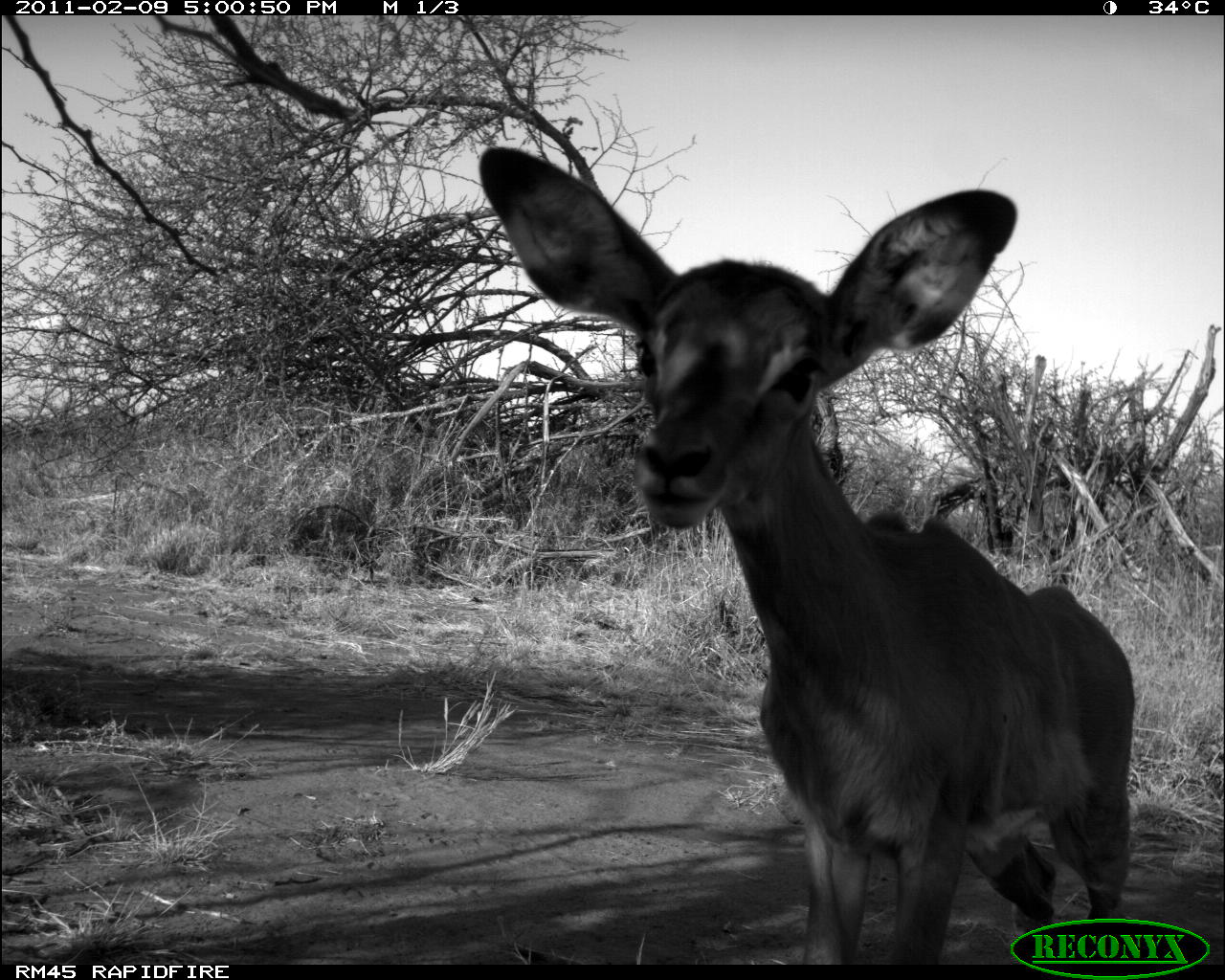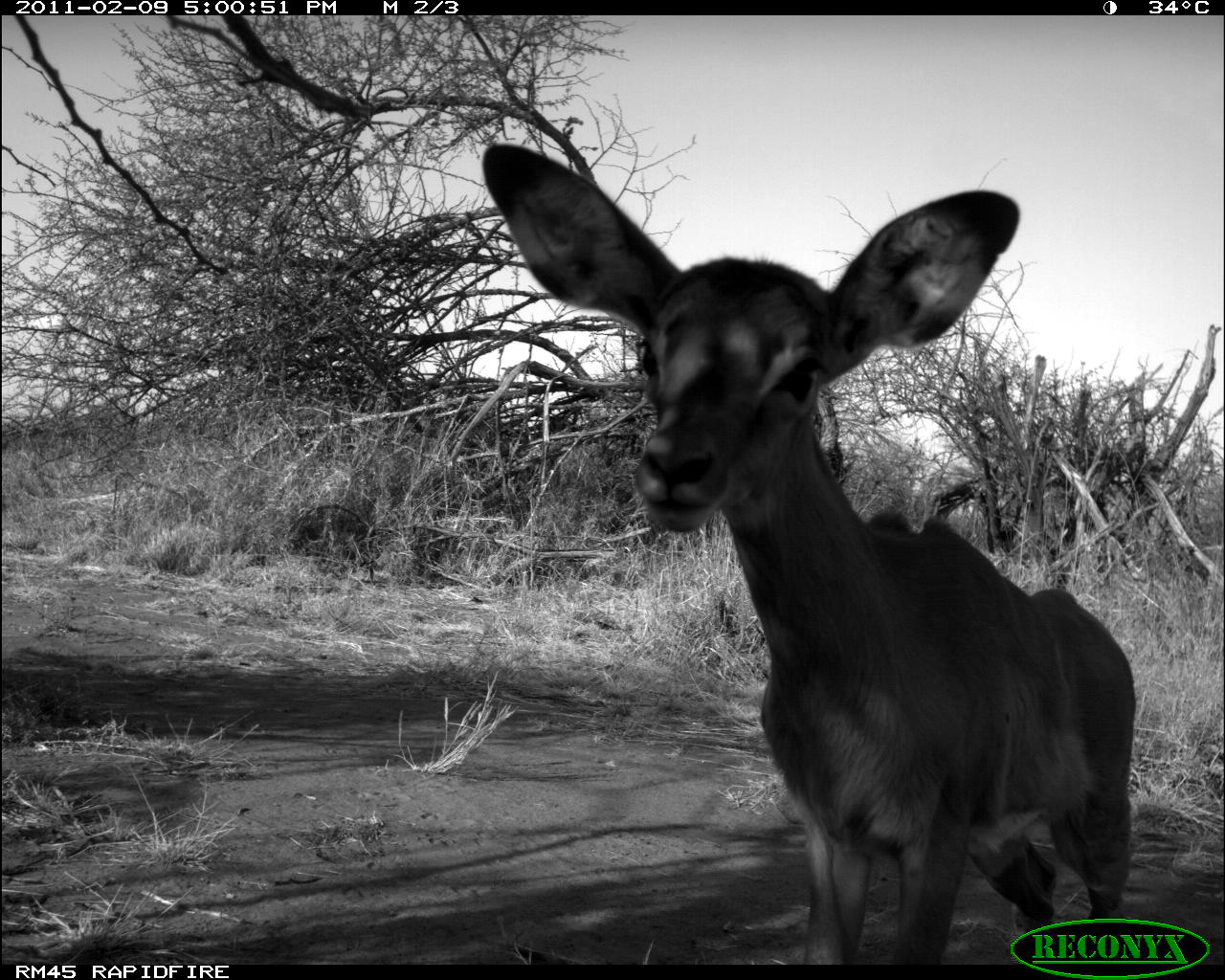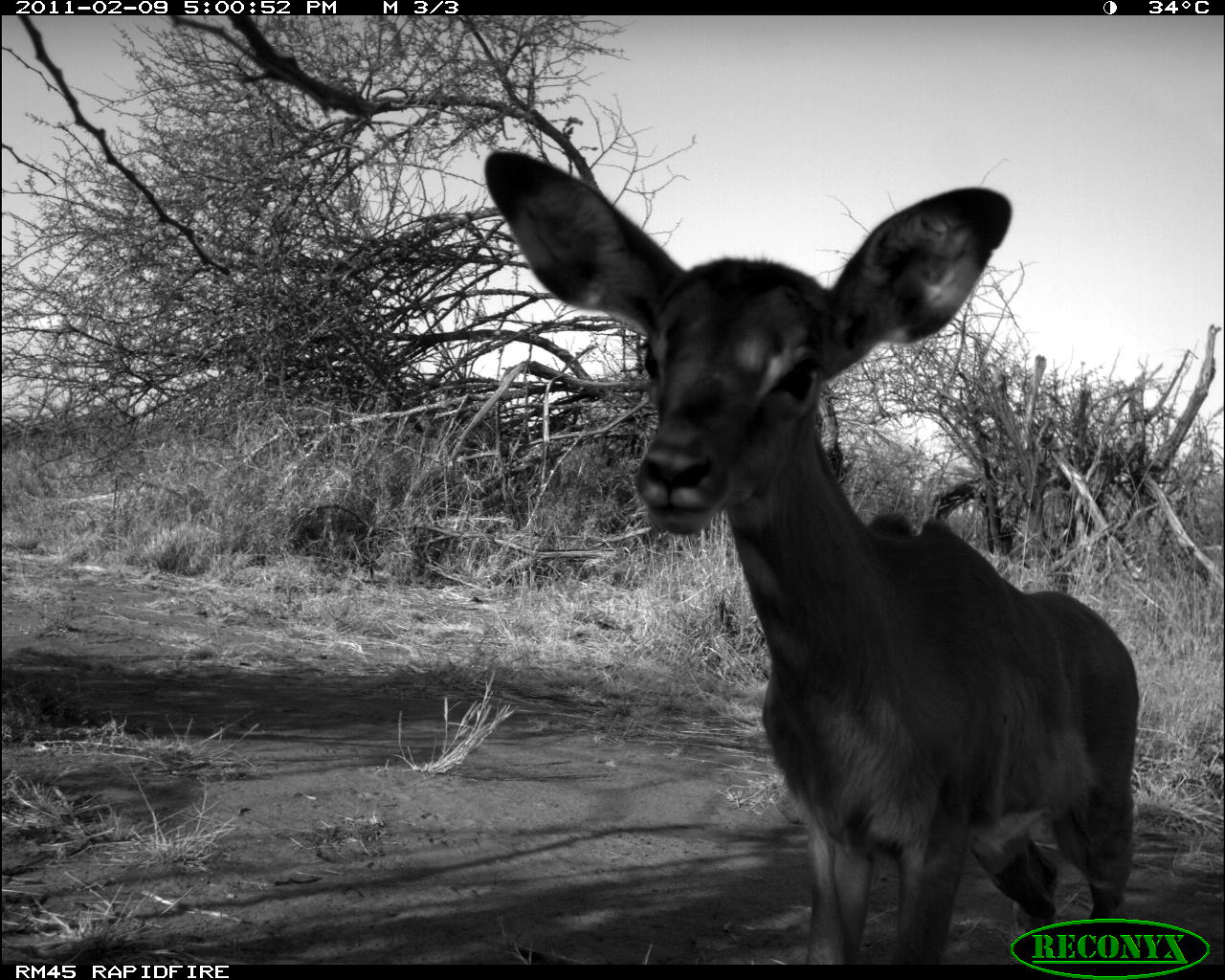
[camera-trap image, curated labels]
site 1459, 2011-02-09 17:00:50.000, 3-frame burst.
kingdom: Animalia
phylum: Chordata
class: Mammalia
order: Artiodactyla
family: Bovidae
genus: Aepyceros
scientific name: Aepyceros melampus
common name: impala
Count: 1.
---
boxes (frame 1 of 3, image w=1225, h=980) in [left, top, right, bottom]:
aepyceros melampus: [478, 145, 1135, 964]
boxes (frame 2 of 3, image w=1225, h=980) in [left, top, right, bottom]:
aepyceros melampus: [478, 140, 1137, 964]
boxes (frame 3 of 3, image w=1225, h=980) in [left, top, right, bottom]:
aepyceros melampus: [481, 148, 1138, 964]